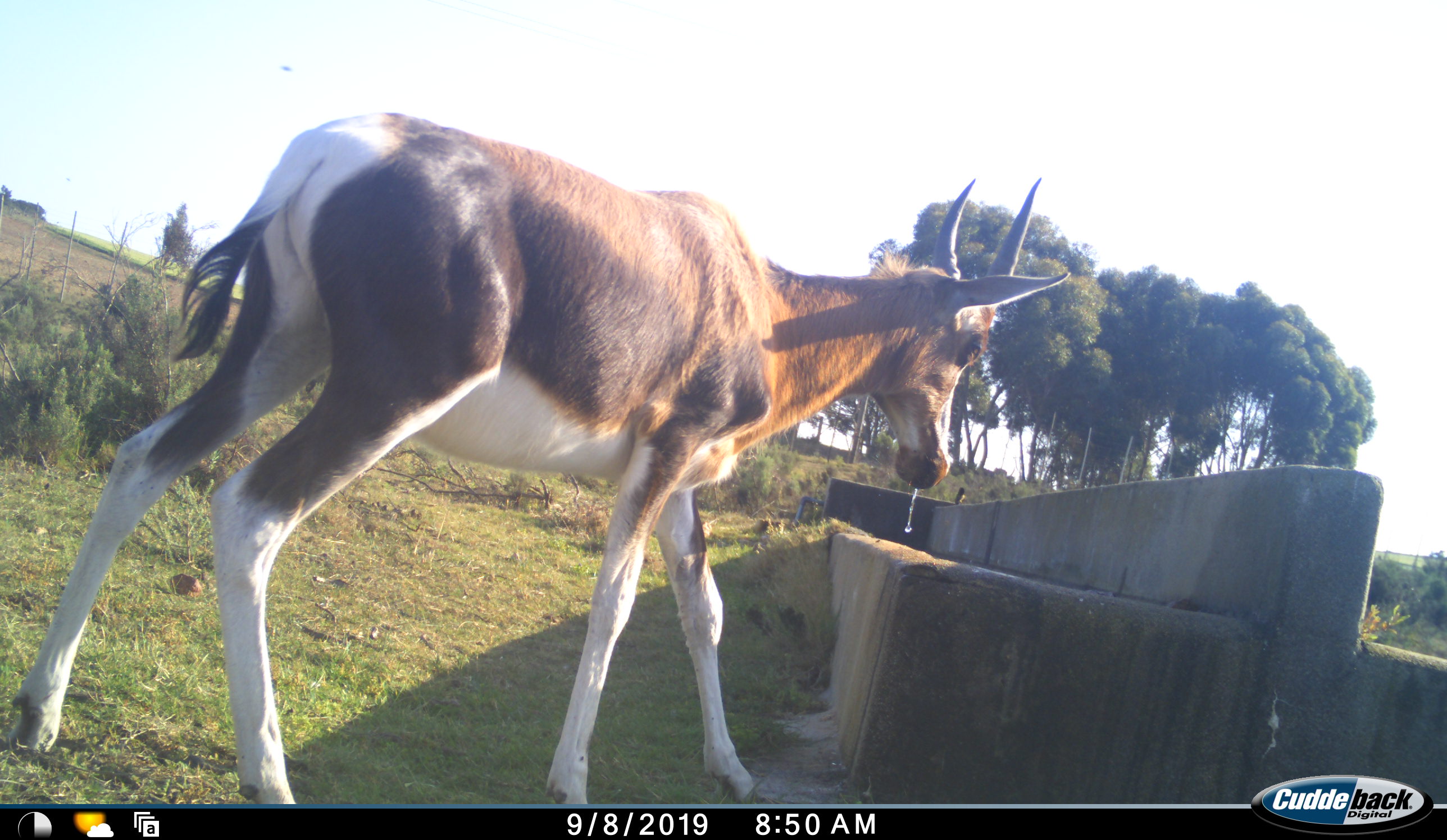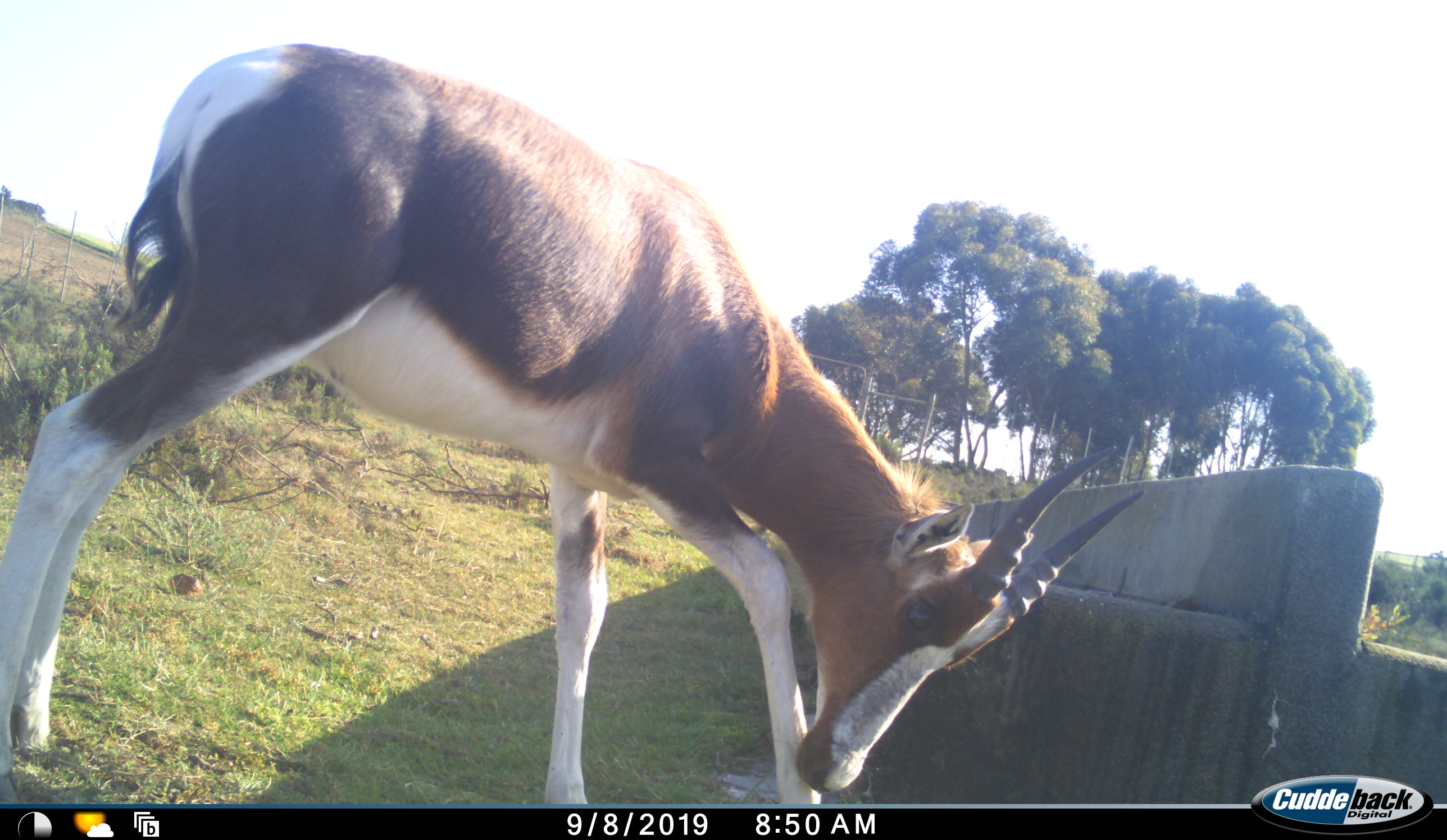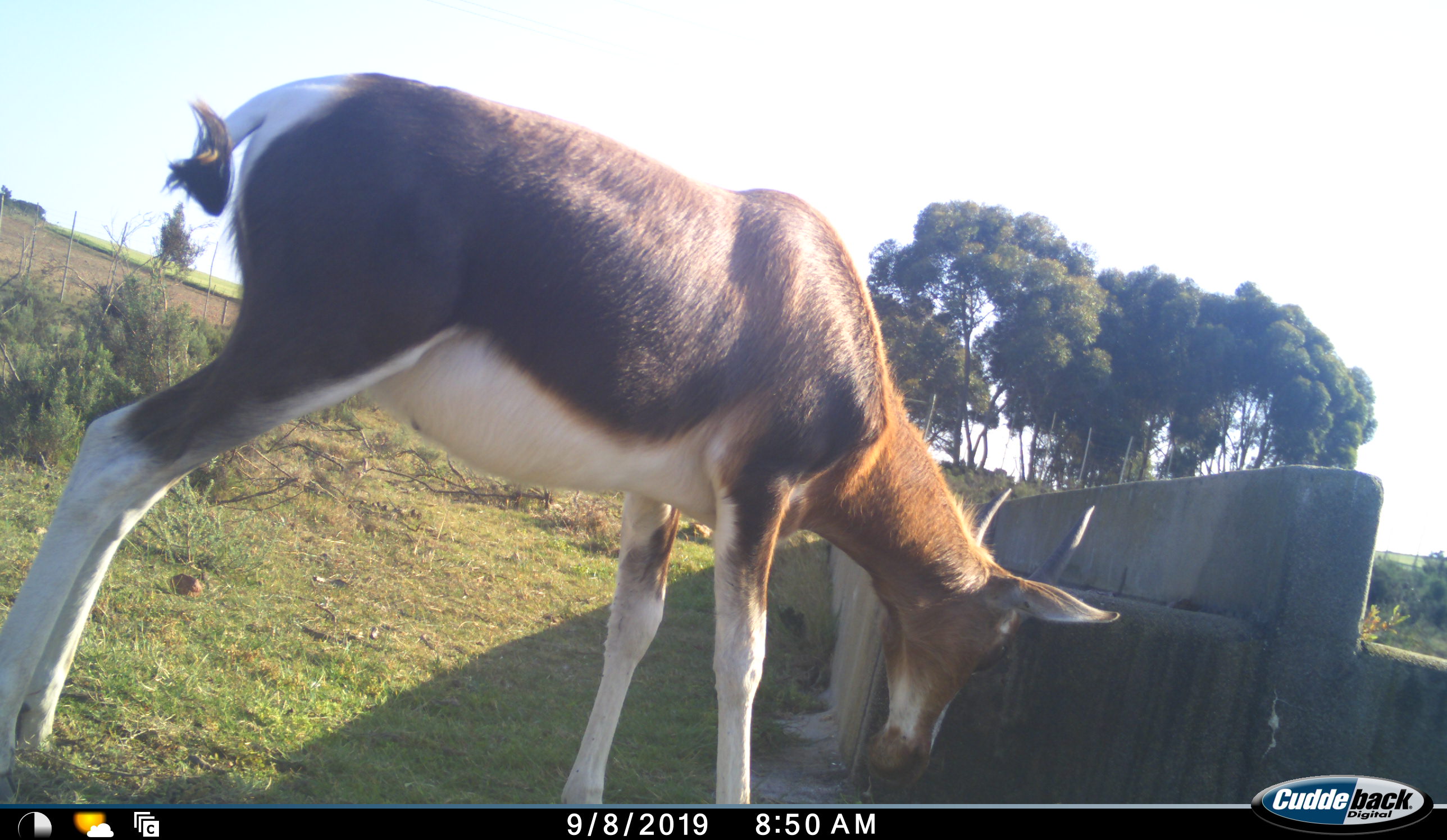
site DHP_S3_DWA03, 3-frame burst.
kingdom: Animalia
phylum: Chordata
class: Mammalia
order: Artiodactyla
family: Bovidae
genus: Damaliscus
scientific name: Damaliscus pygargus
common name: bontebok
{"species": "bontebok (Damaliscus pygargus)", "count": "1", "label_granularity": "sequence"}